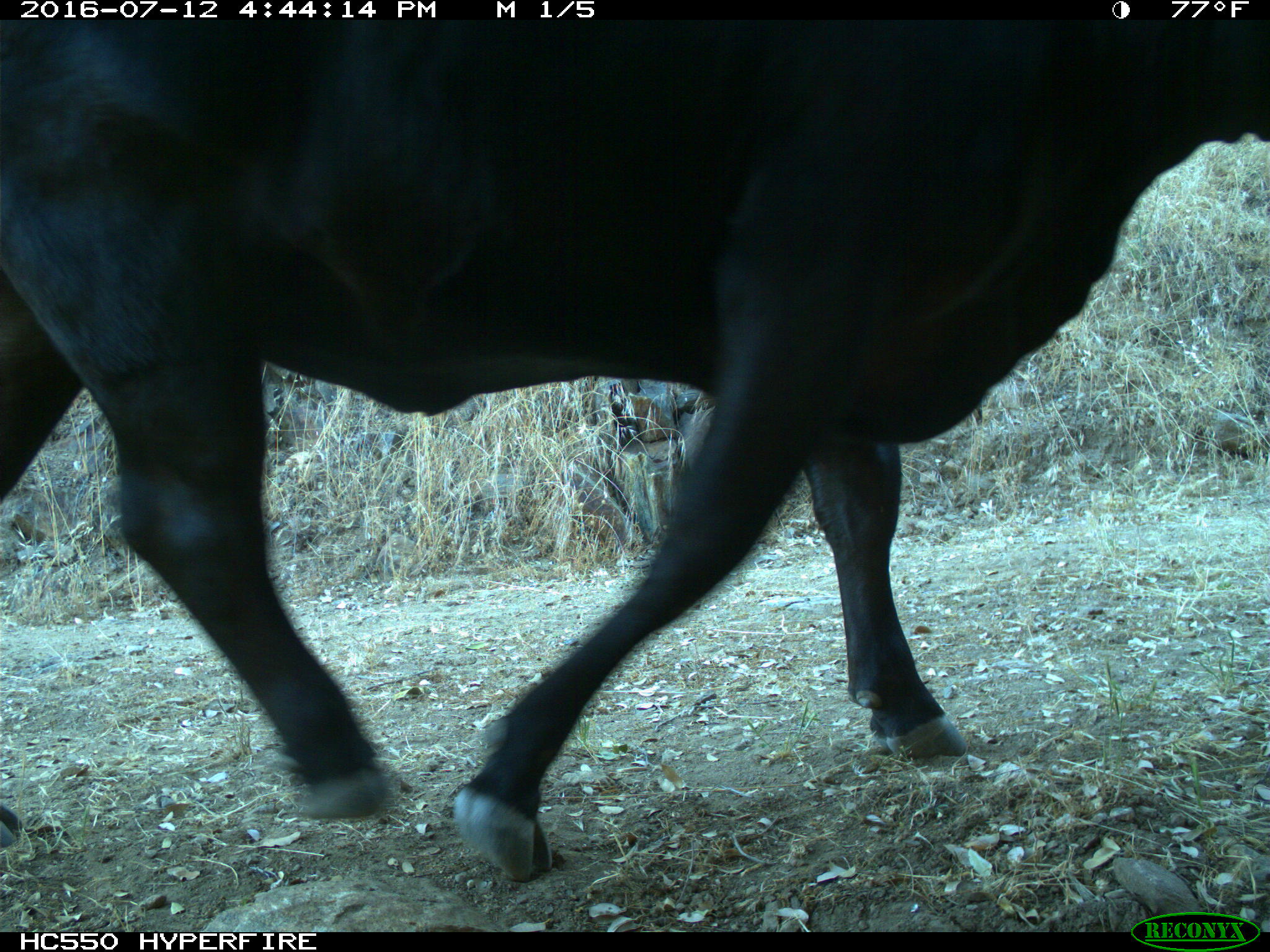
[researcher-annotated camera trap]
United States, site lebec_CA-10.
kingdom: Animalia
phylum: Chordata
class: Mammalia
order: Artiodactyla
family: Bovidae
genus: Bos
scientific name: Bos taurus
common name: domestic cow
Bos taurus (domestic cow).